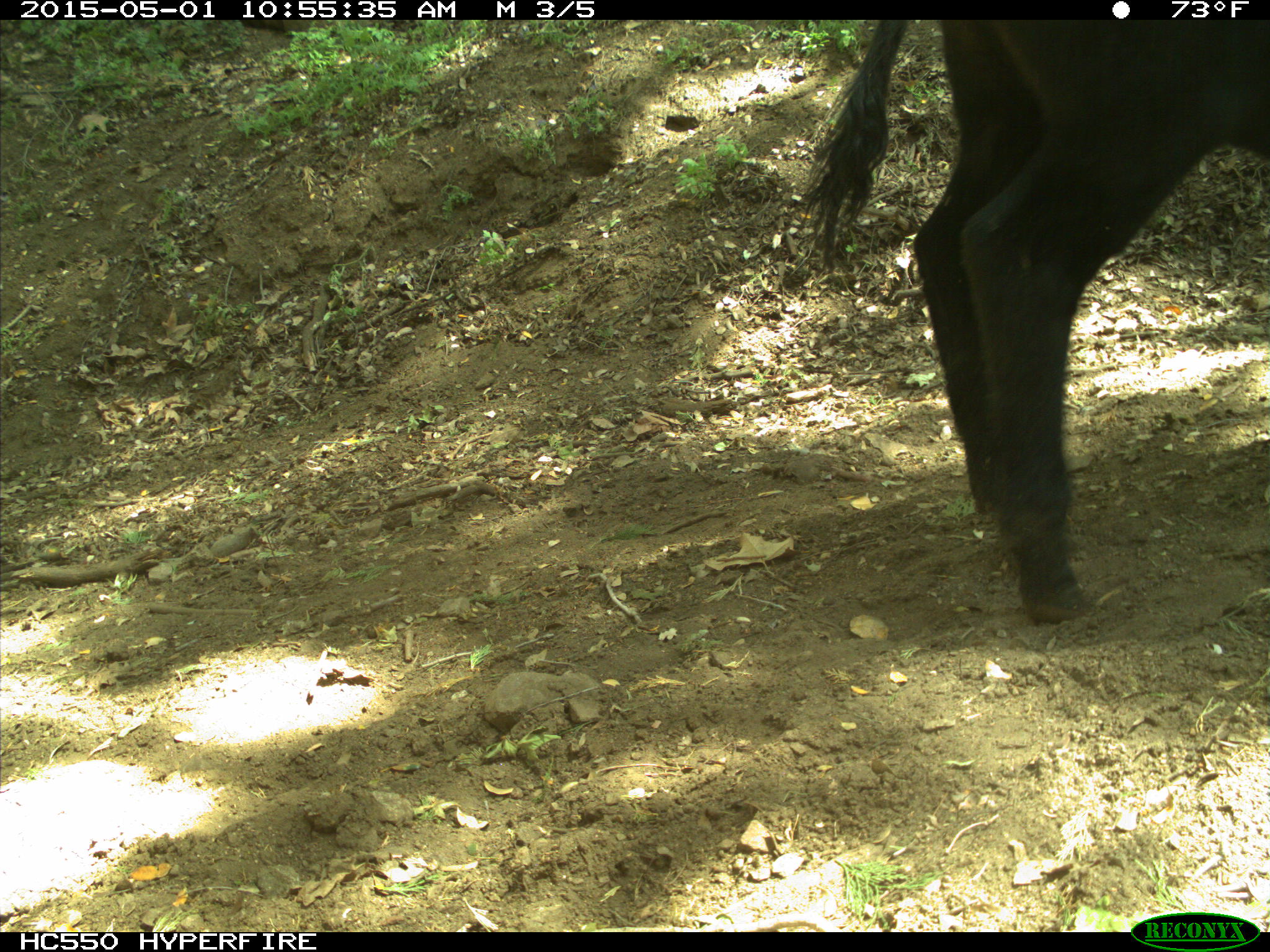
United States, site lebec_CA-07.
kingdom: Animalia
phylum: Chordata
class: Mammalia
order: Artiodactyla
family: Bovidae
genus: Bos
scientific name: Bos taurus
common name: domestic cow